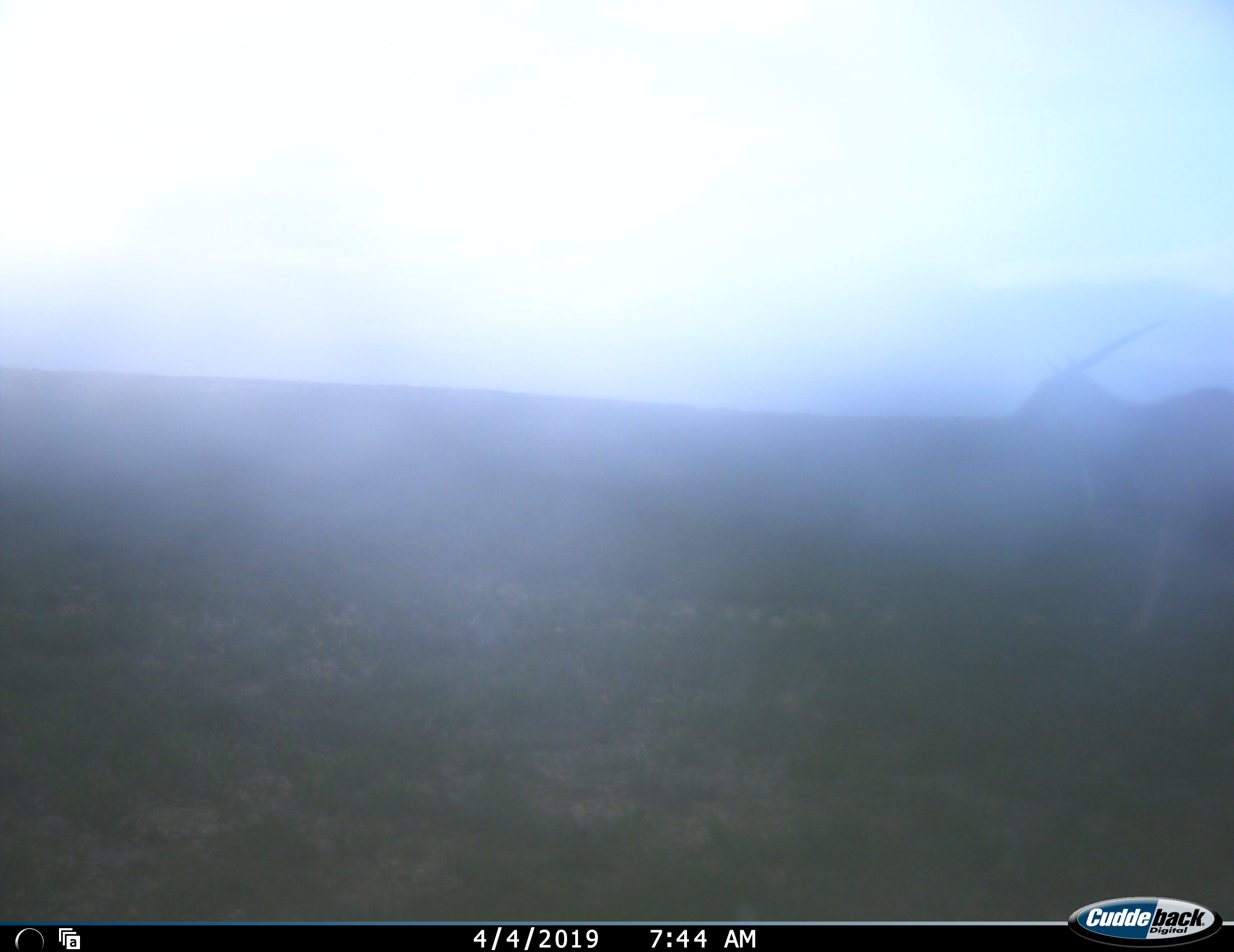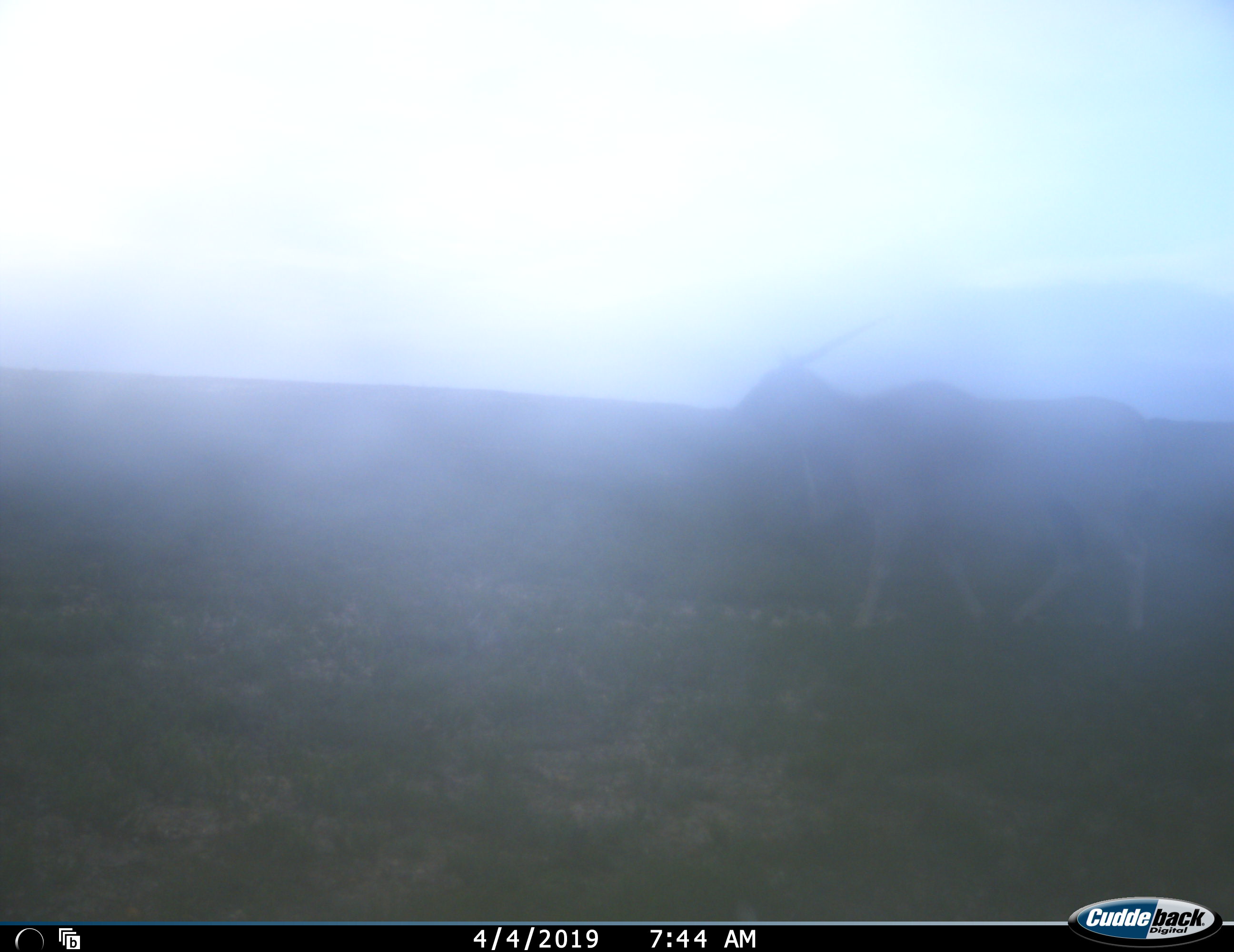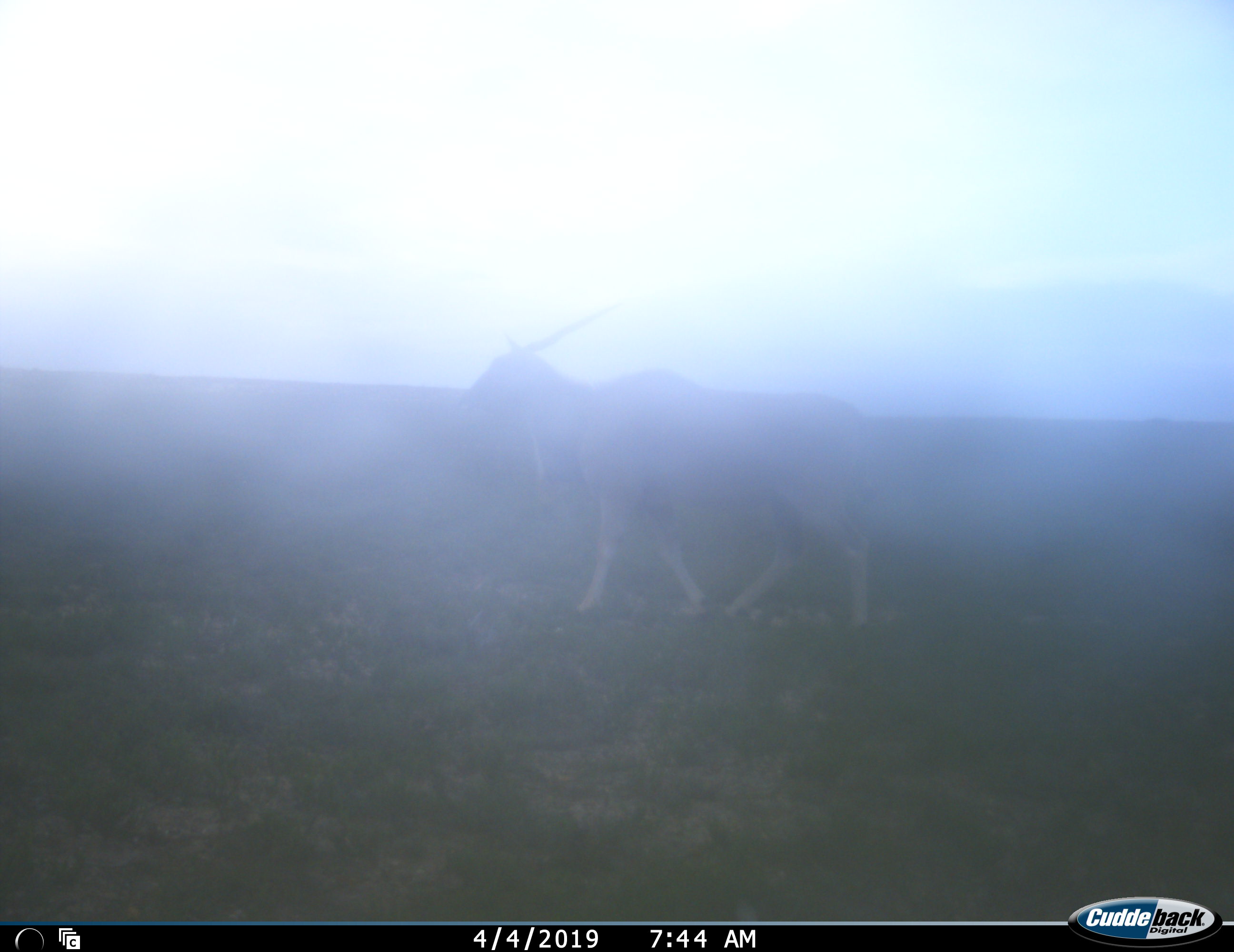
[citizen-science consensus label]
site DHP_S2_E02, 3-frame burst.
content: unidentified animal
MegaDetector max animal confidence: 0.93